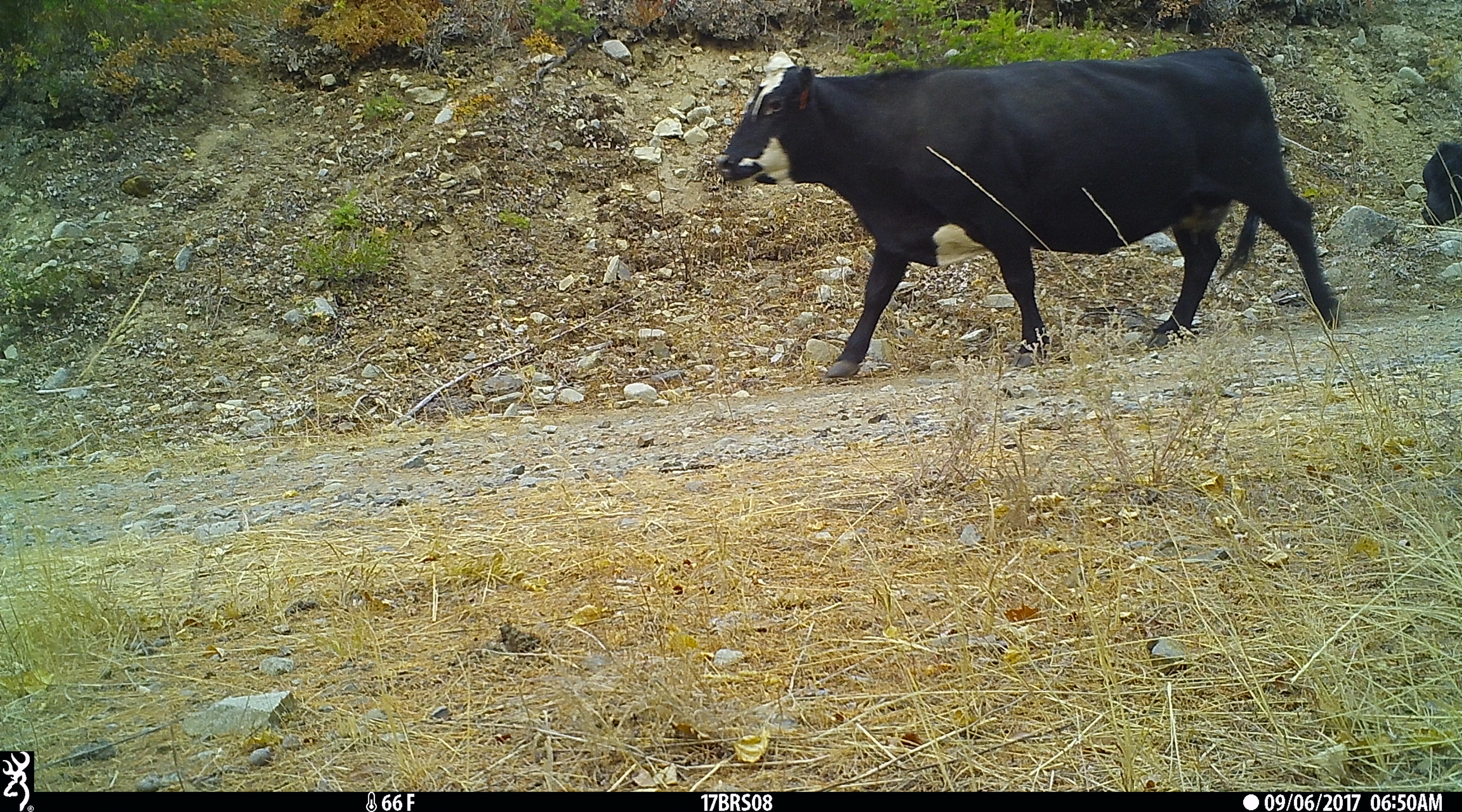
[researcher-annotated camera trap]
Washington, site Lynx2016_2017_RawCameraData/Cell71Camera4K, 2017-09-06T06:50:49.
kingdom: Animalia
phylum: Chordata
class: Mammalia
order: Artiodactyla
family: Bovidae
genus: Bos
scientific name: Bos taurus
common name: domestic cattle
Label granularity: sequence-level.